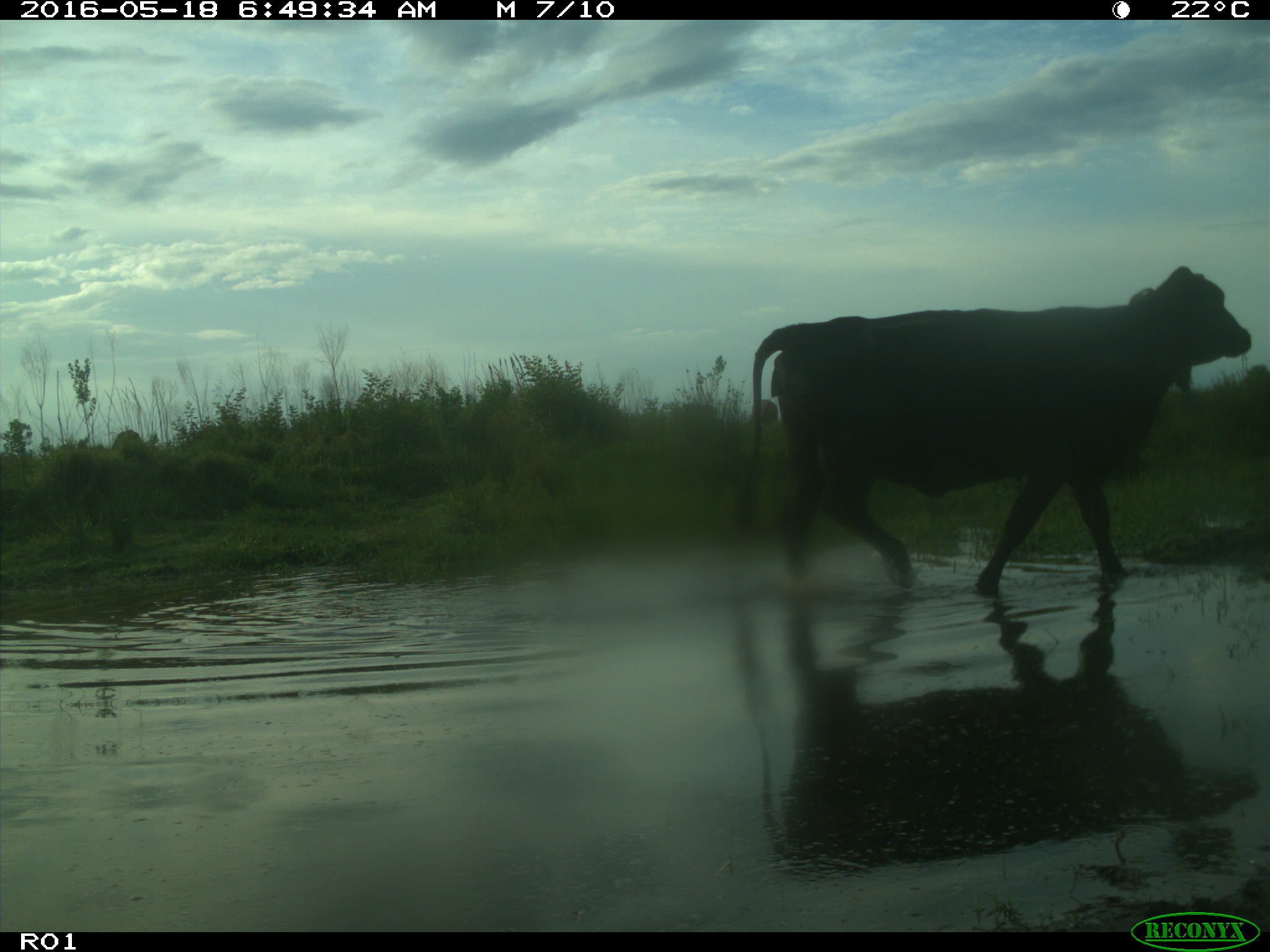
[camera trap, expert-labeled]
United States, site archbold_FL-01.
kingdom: Animalia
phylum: Chordata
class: Mammalia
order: Artiodactyla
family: Bovidae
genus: Bos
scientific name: Bos taurus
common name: domestic cow